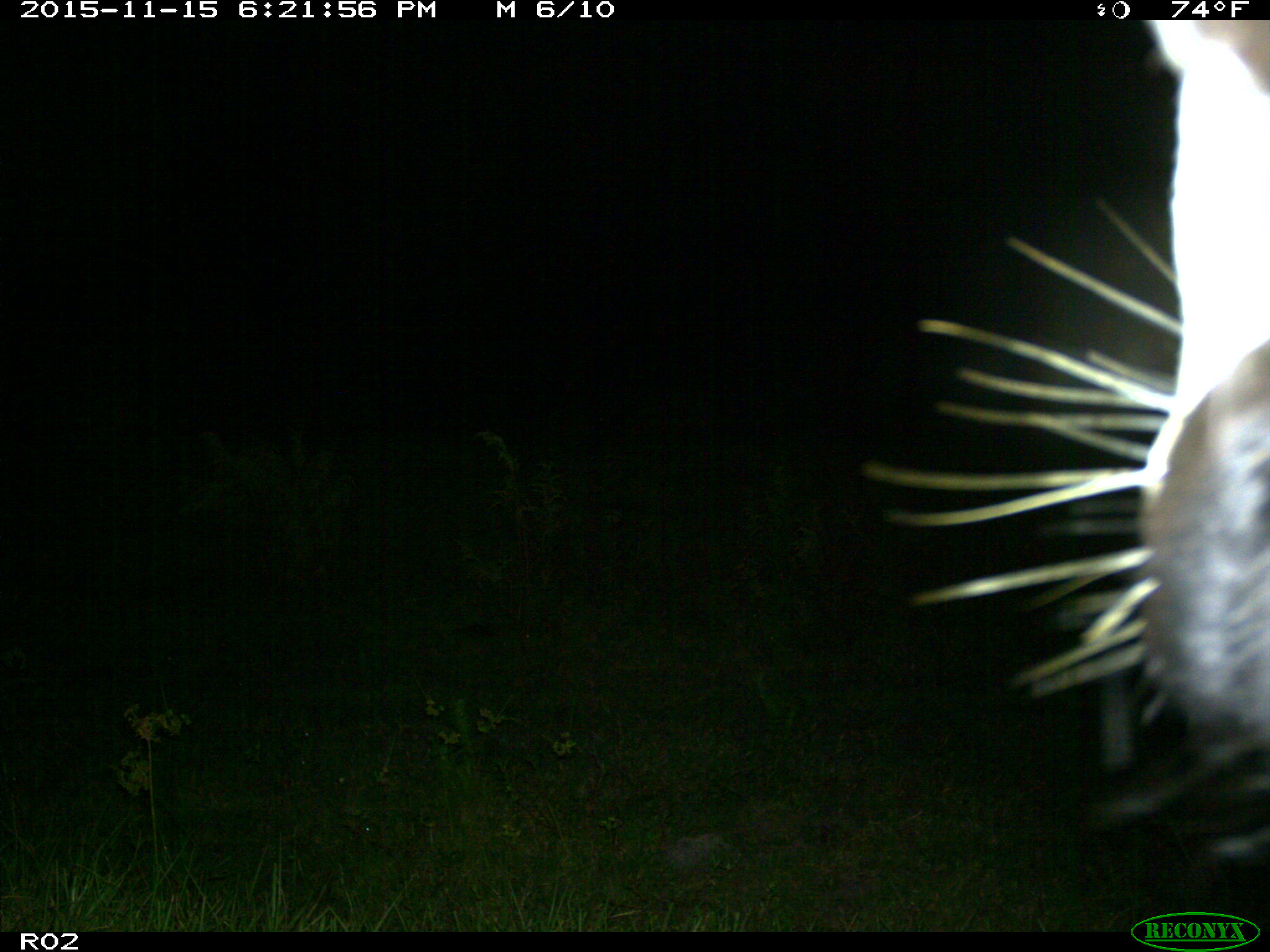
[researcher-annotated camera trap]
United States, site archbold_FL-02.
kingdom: Animalia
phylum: Chordata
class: Mammalia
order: Artiodactyla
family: Bovidae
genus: Bos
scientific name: Bos taurus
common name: domestic cow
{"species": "Bos taurus (domestic cow)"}